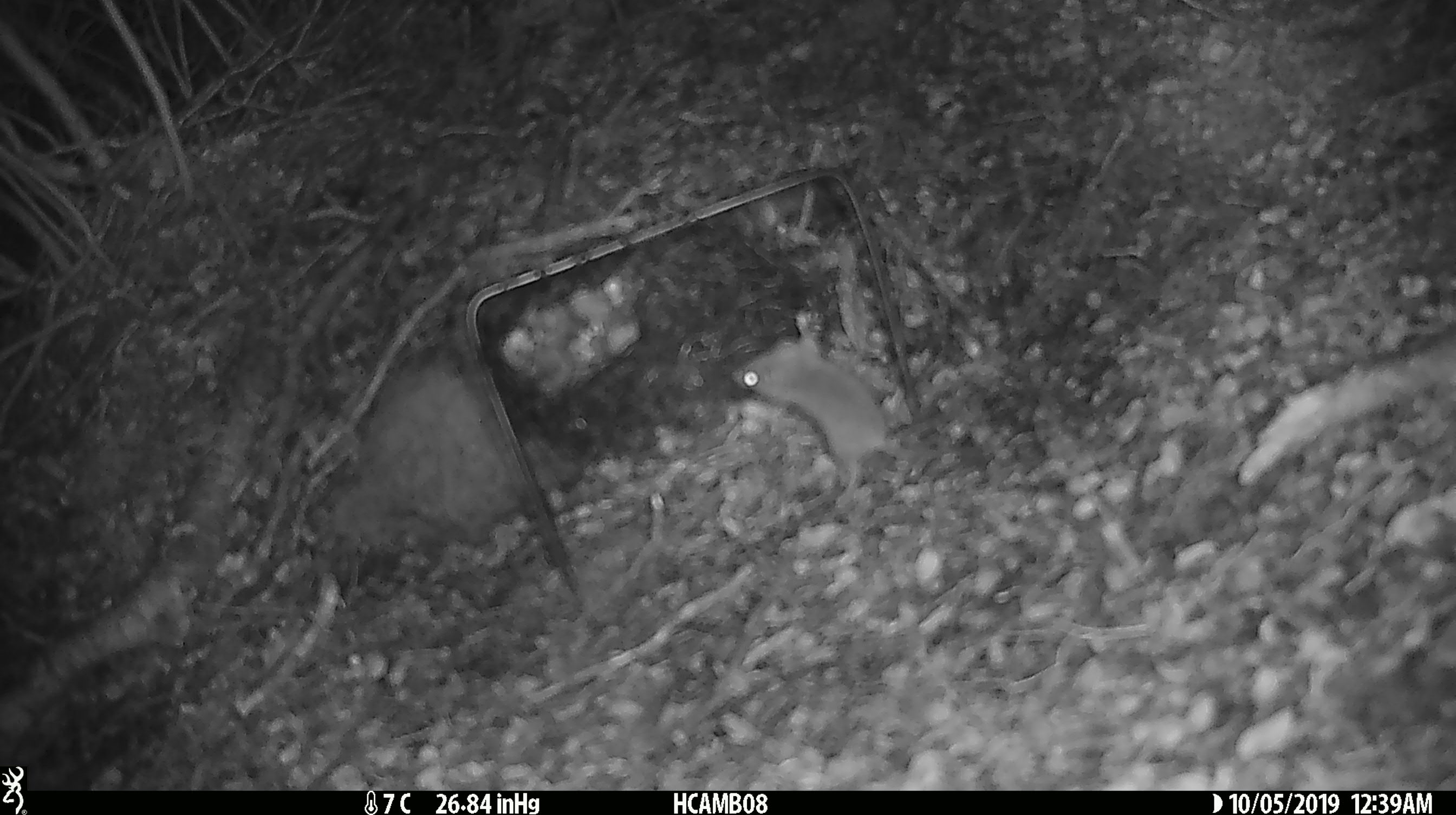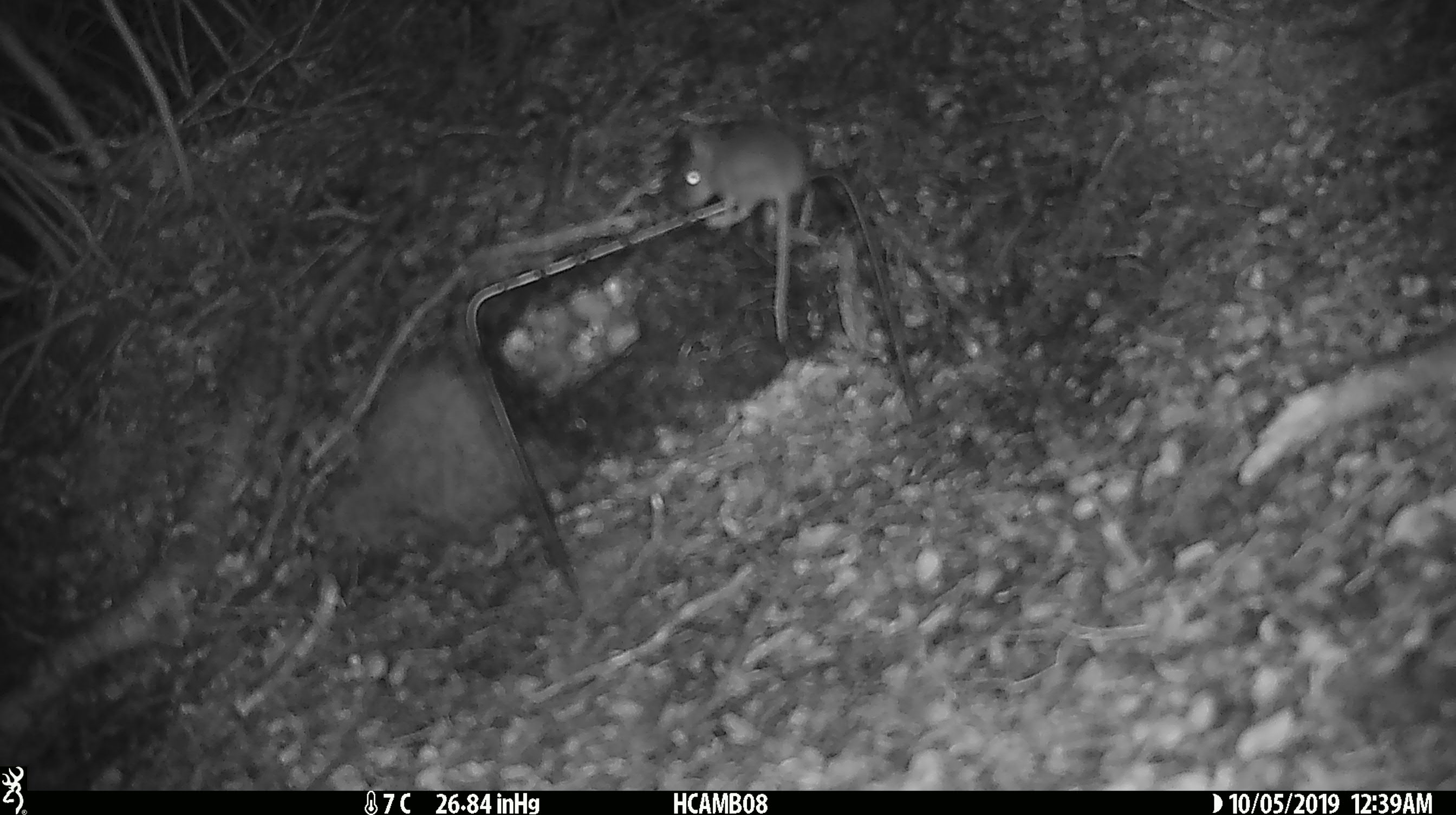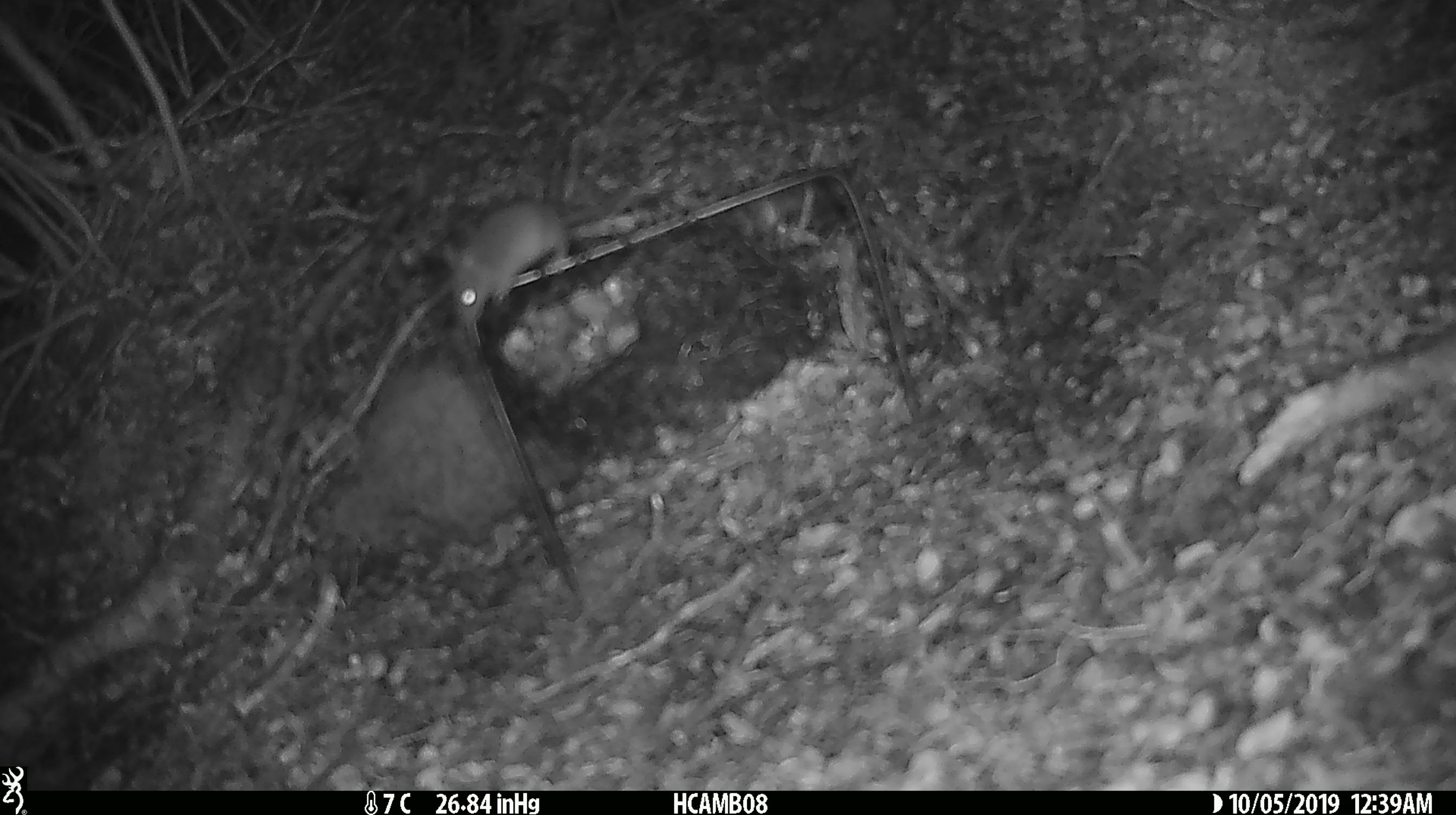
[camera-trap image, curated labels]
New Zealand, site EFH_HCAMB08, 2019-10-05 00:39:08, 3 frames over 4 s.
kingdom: Animalia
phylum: Chordata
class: Mammalia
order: Rodentia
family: Muridae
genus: Mus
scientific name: Mus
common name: mouse